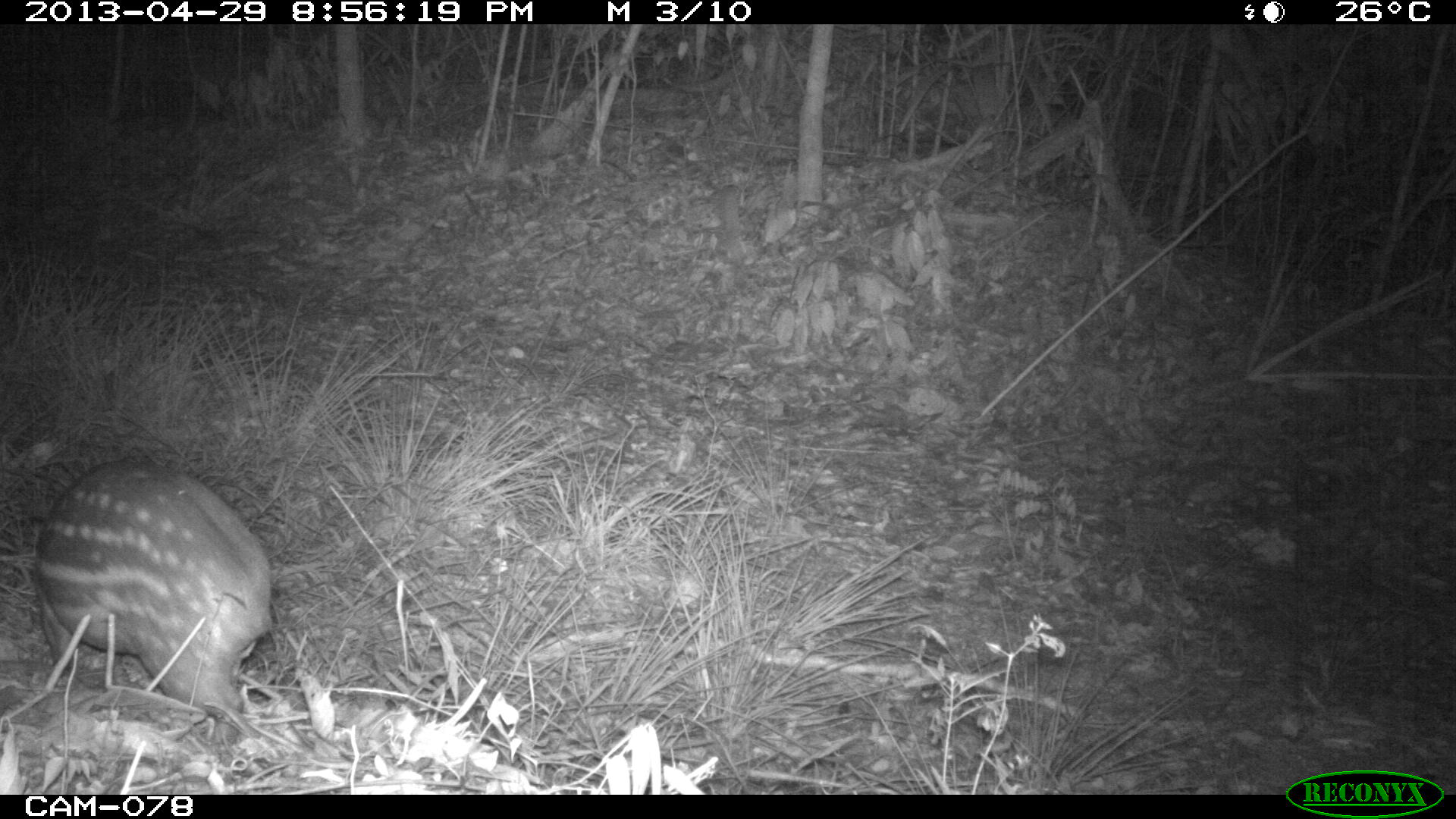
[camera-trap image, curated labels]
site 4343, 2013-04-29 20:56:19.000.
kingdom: Animalia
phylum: Chordata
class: Mammalia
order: Rodentia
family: Cuniculidae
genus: Cuniculus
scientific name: Cuniculus paca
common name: lowland paca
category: agouti paca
Agouti paca (lowland paca) (Cuniculus paca), count 1, sex female.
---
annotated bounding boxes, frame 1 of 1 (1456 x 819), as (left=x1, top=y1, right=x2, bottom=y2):
agouti paca: (left=33, top=457, right=272, bottom=728)